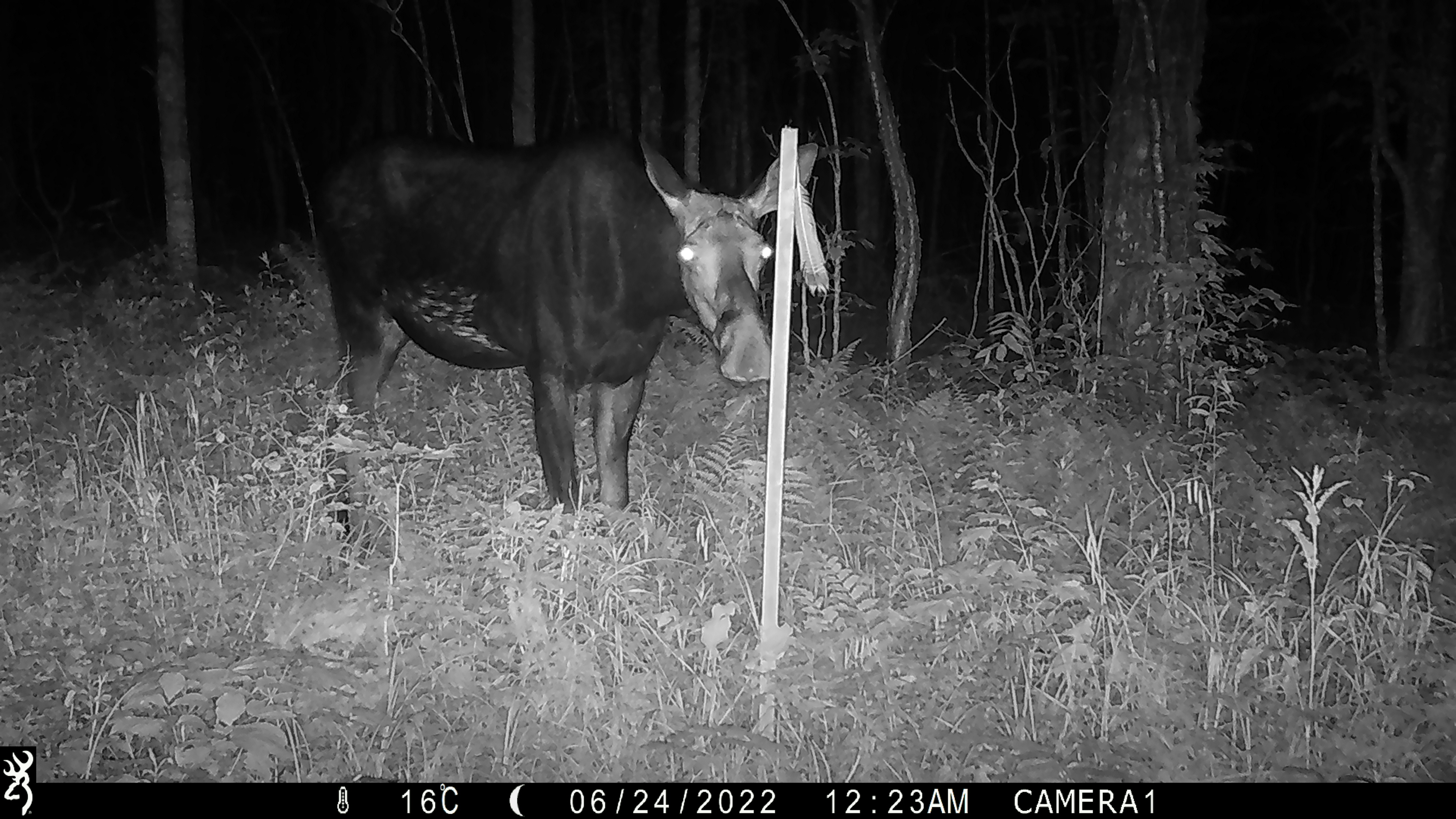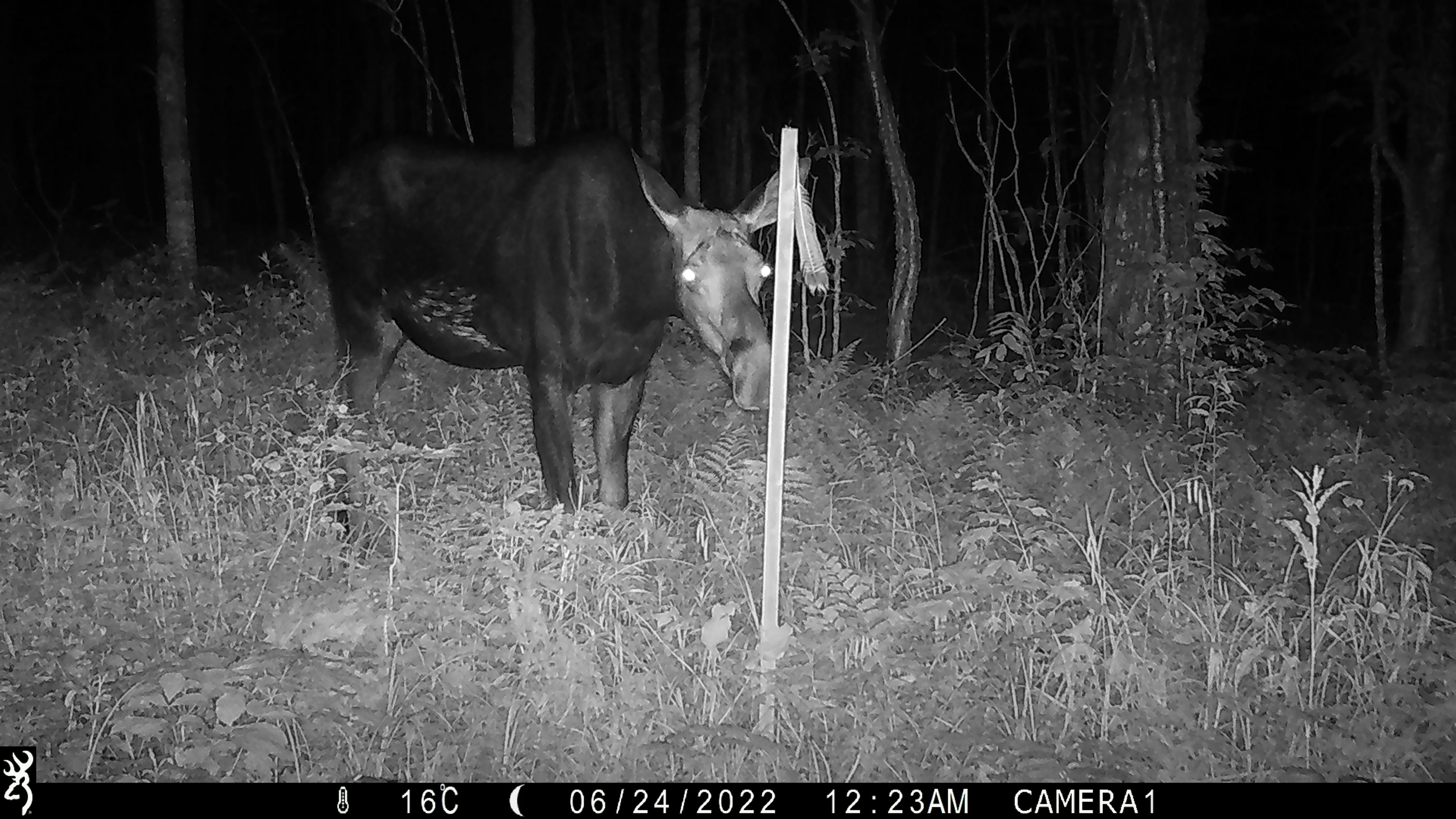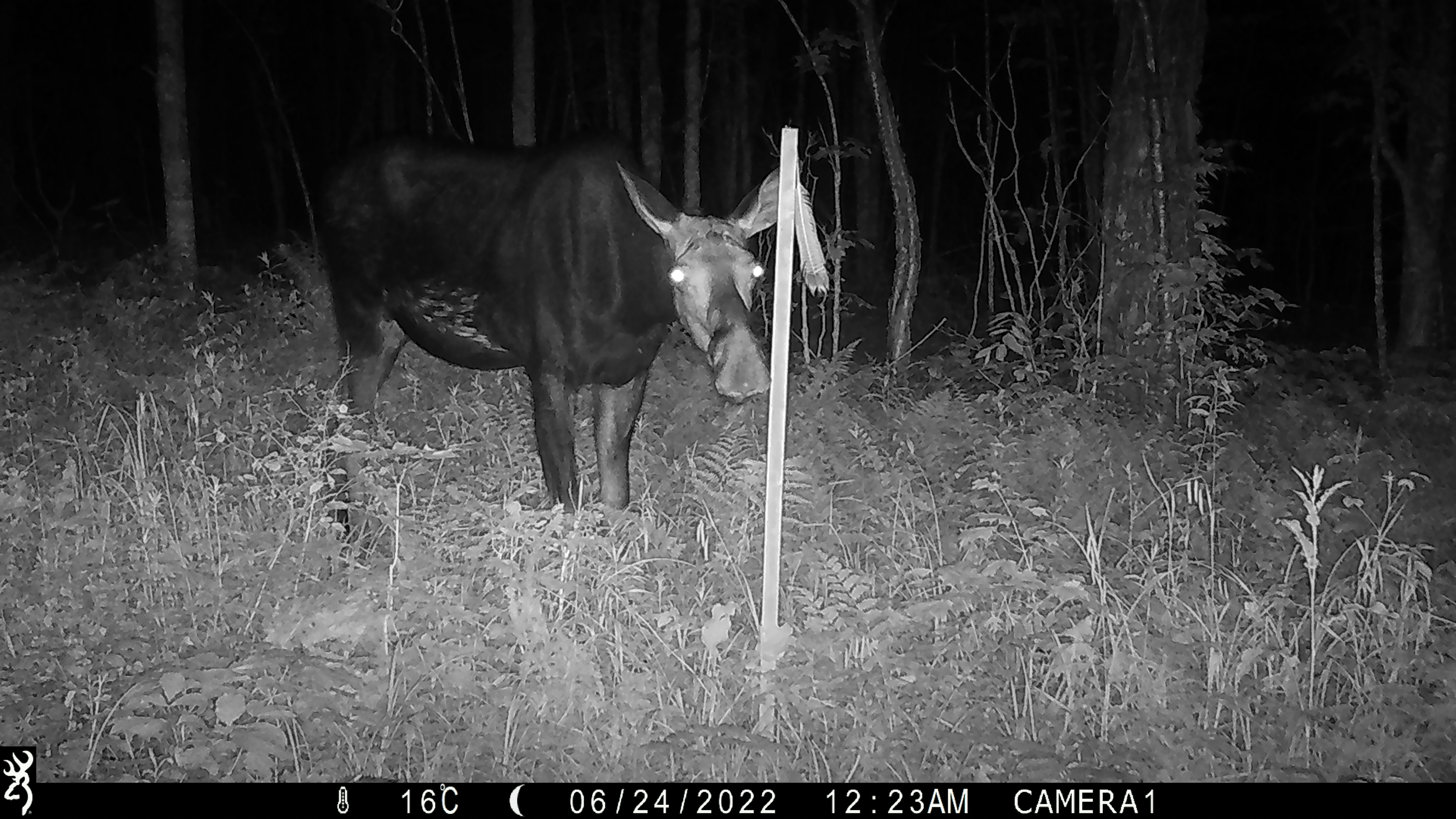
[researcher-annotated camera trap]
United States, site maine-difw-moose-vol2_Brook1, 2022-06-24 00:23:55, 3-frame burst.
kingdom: Animalia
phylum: Chordata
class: Mammalia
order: Artiodactyla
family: Cervidae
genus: Alces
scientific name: Alces alces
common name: moose